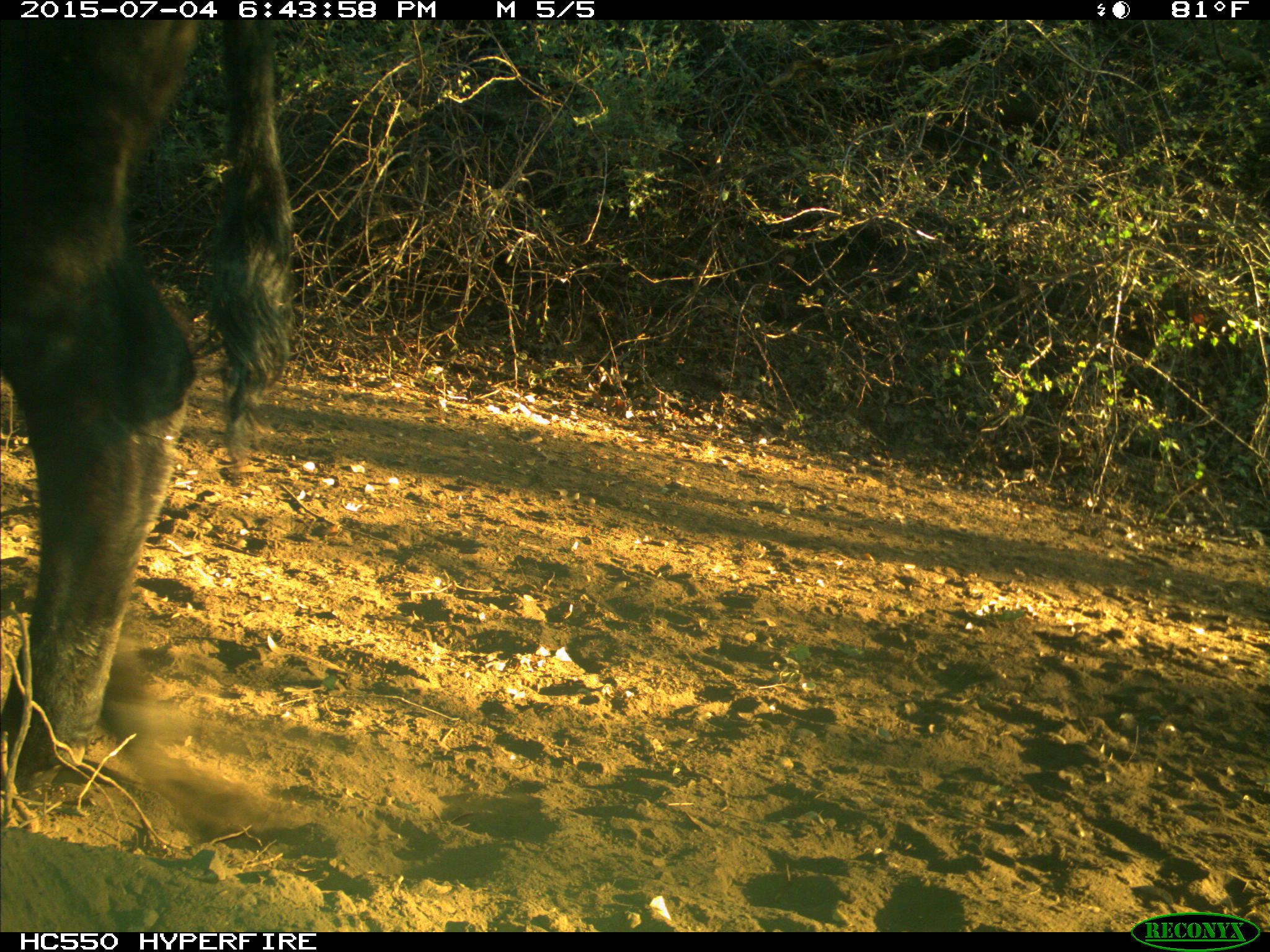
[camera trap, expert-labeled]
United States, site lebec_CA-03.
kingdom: Animalia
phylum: Chordata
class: Mammalia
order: Artiodactyla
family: Bovidae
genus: Bos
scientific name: Bos taurus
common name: domestic cow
Bos taurus (domestic cow).